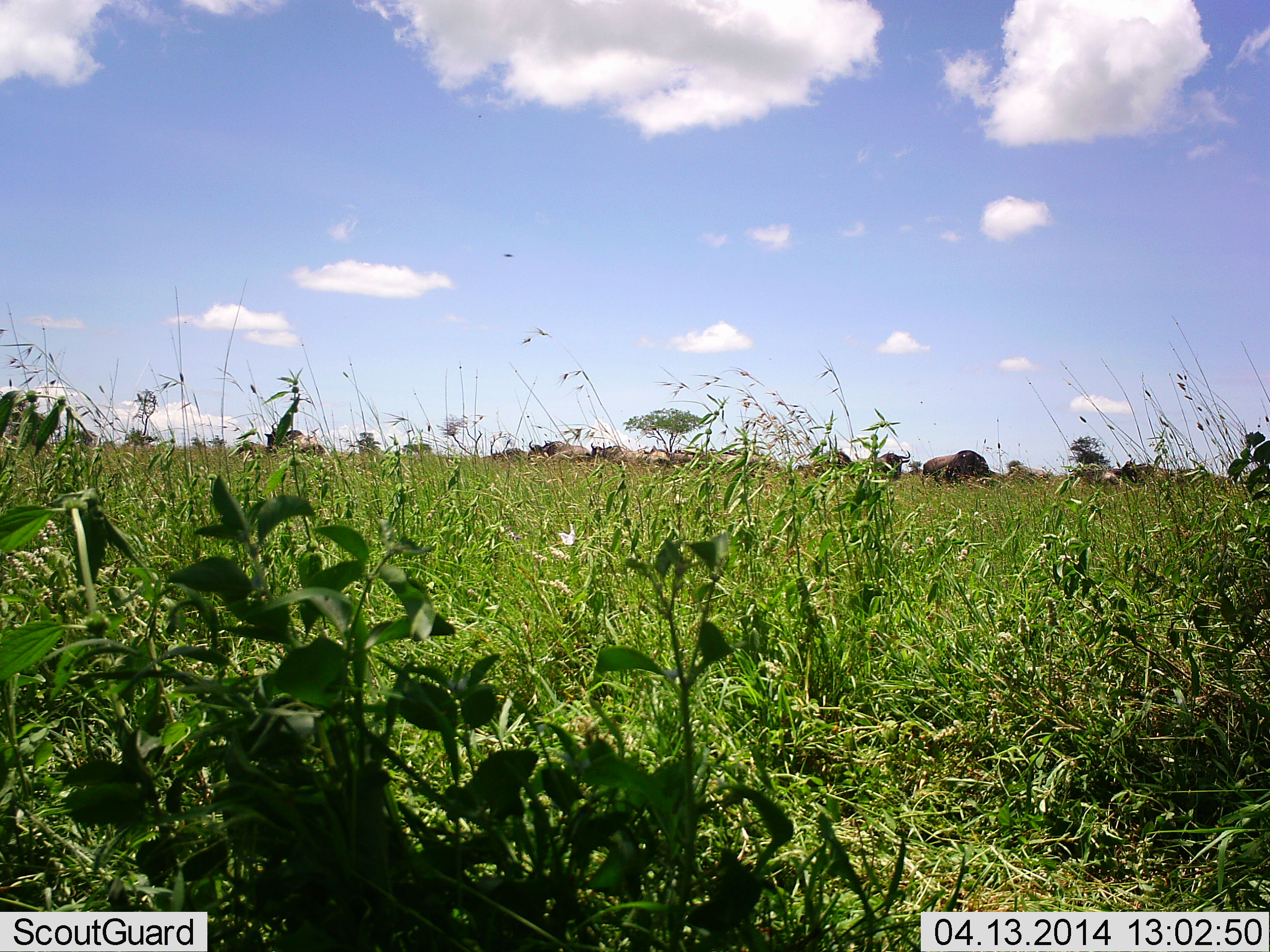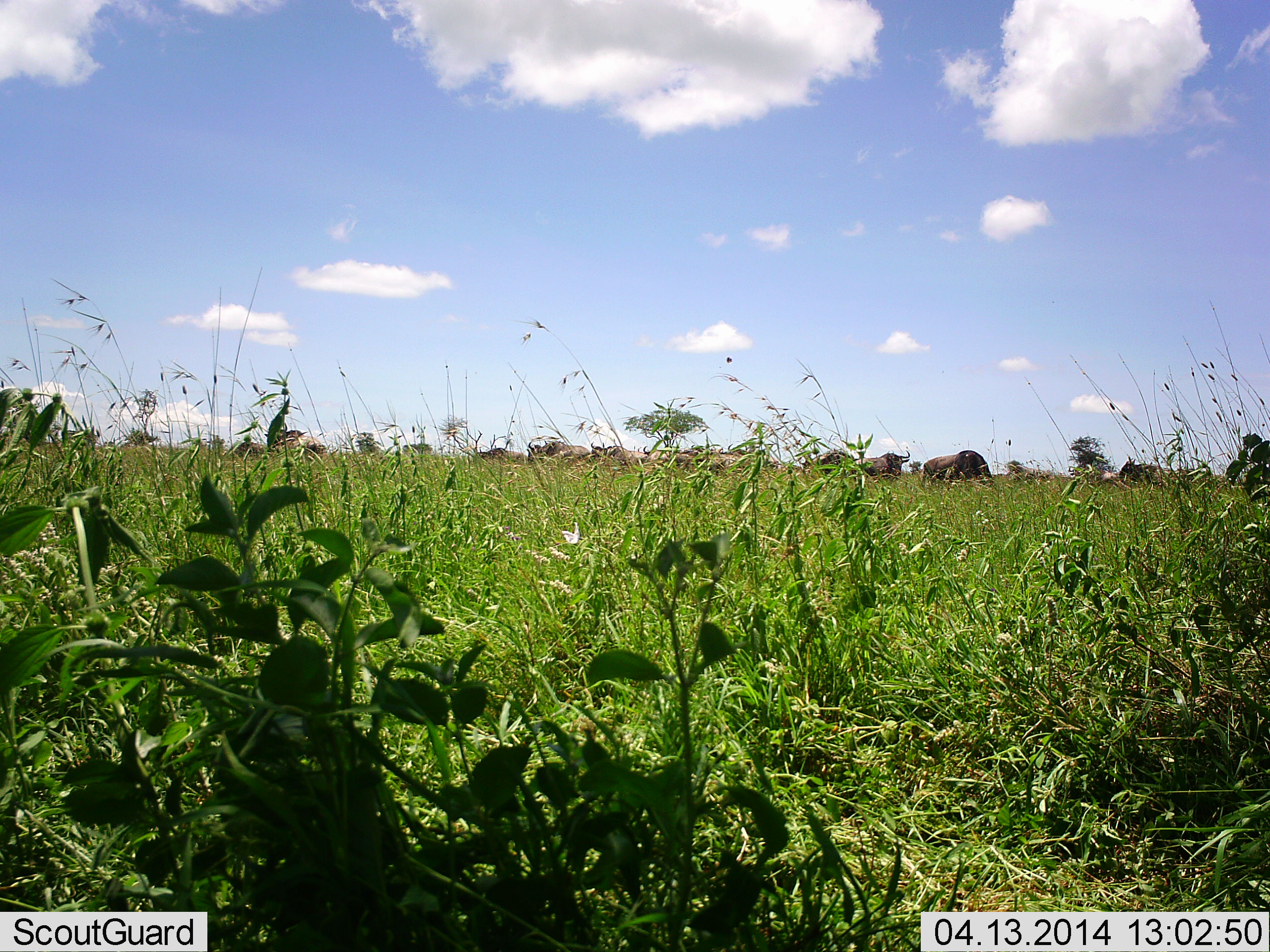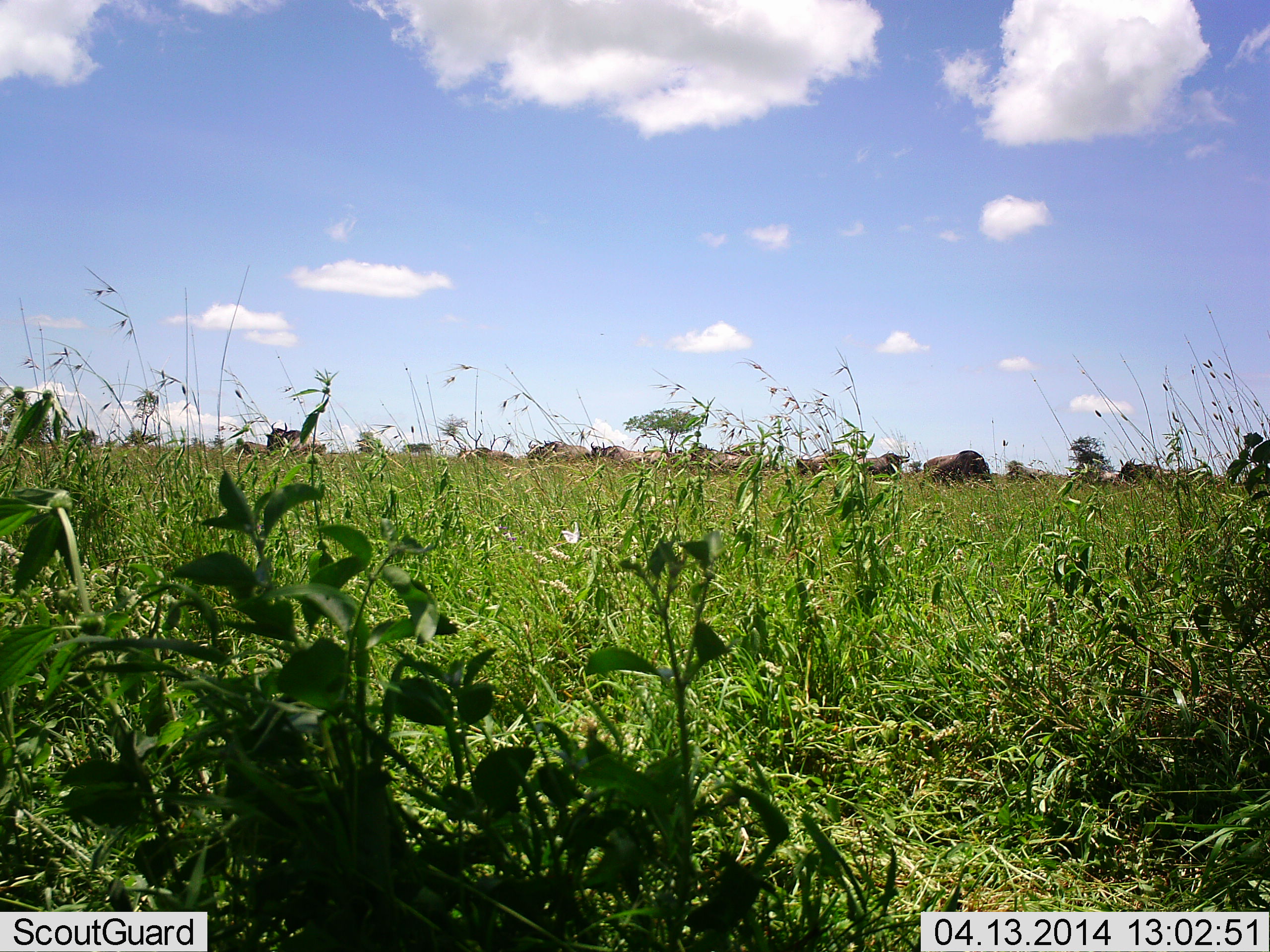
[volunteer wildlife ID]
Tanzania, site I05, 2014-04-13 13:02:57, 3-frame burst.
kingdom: Animalia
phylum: Chordata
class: Mammalia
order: Artiodactyla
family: Bovidae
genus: Connochaetes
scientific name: Connochaetes taurinus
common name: blue wildebeest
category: wildebeest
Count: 11-50.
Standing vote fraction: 40%.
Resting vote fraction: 10%.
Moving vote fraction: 20%.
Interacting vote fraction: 0%.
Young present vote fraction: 0%.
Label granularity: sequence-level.